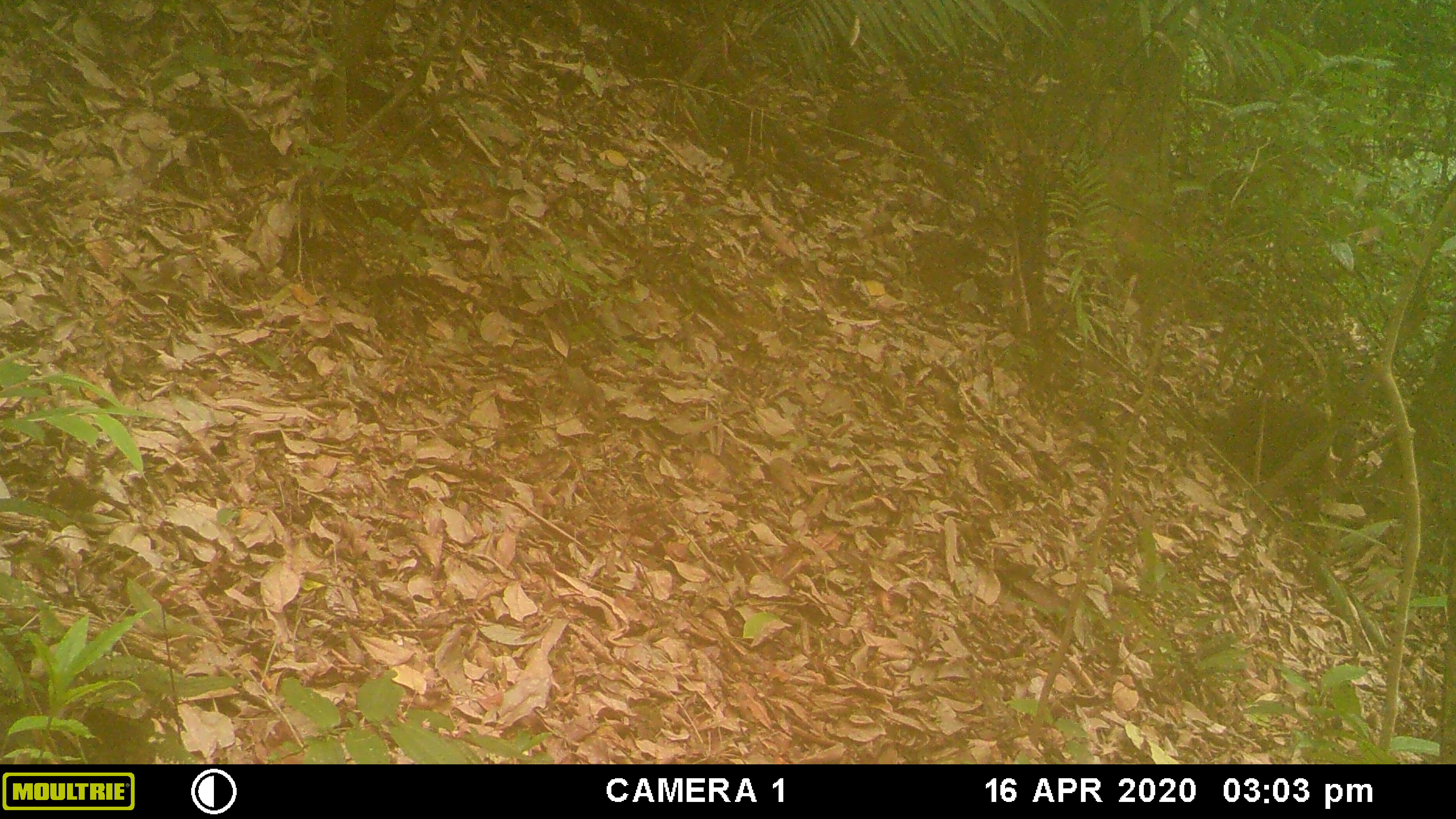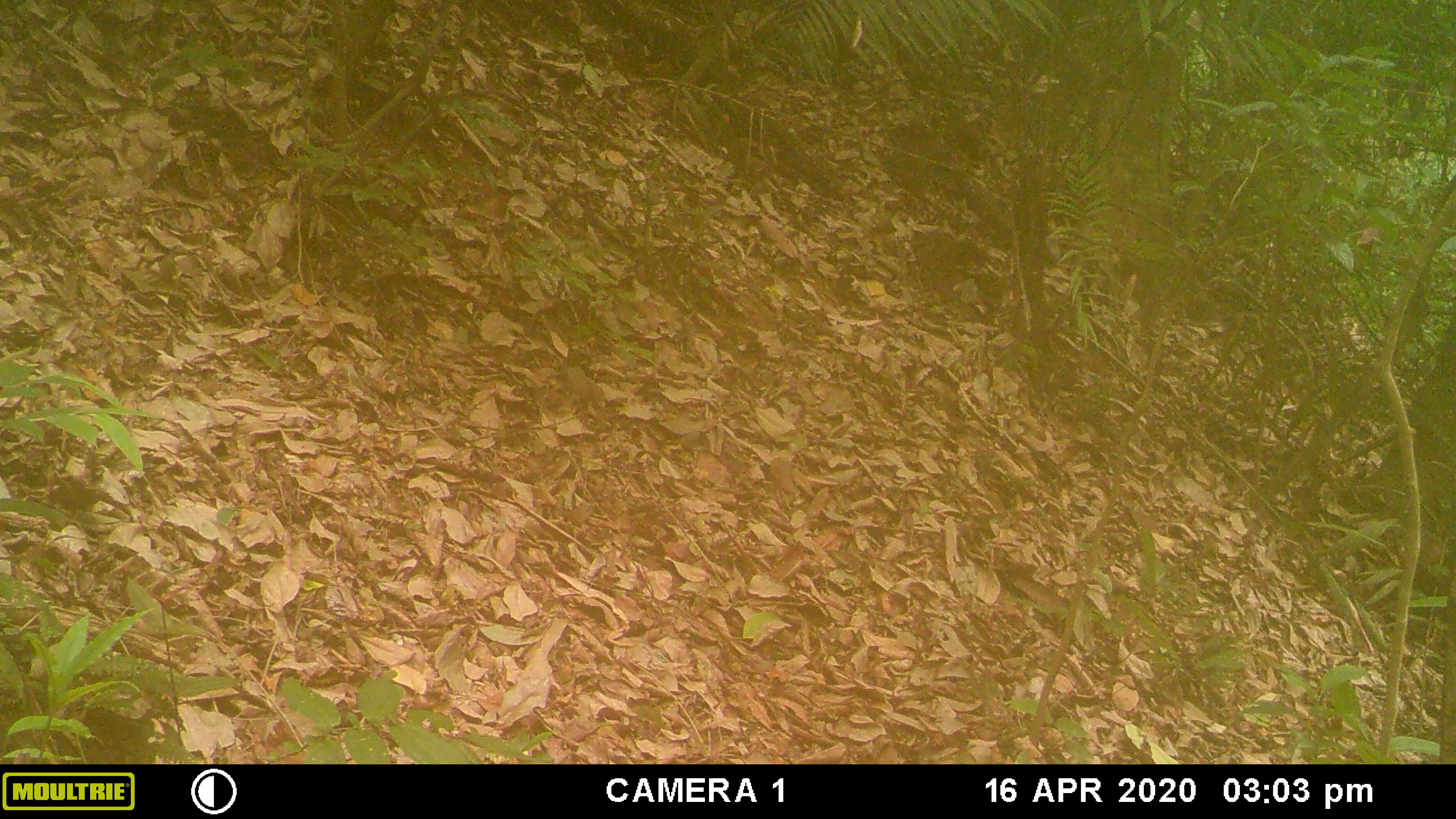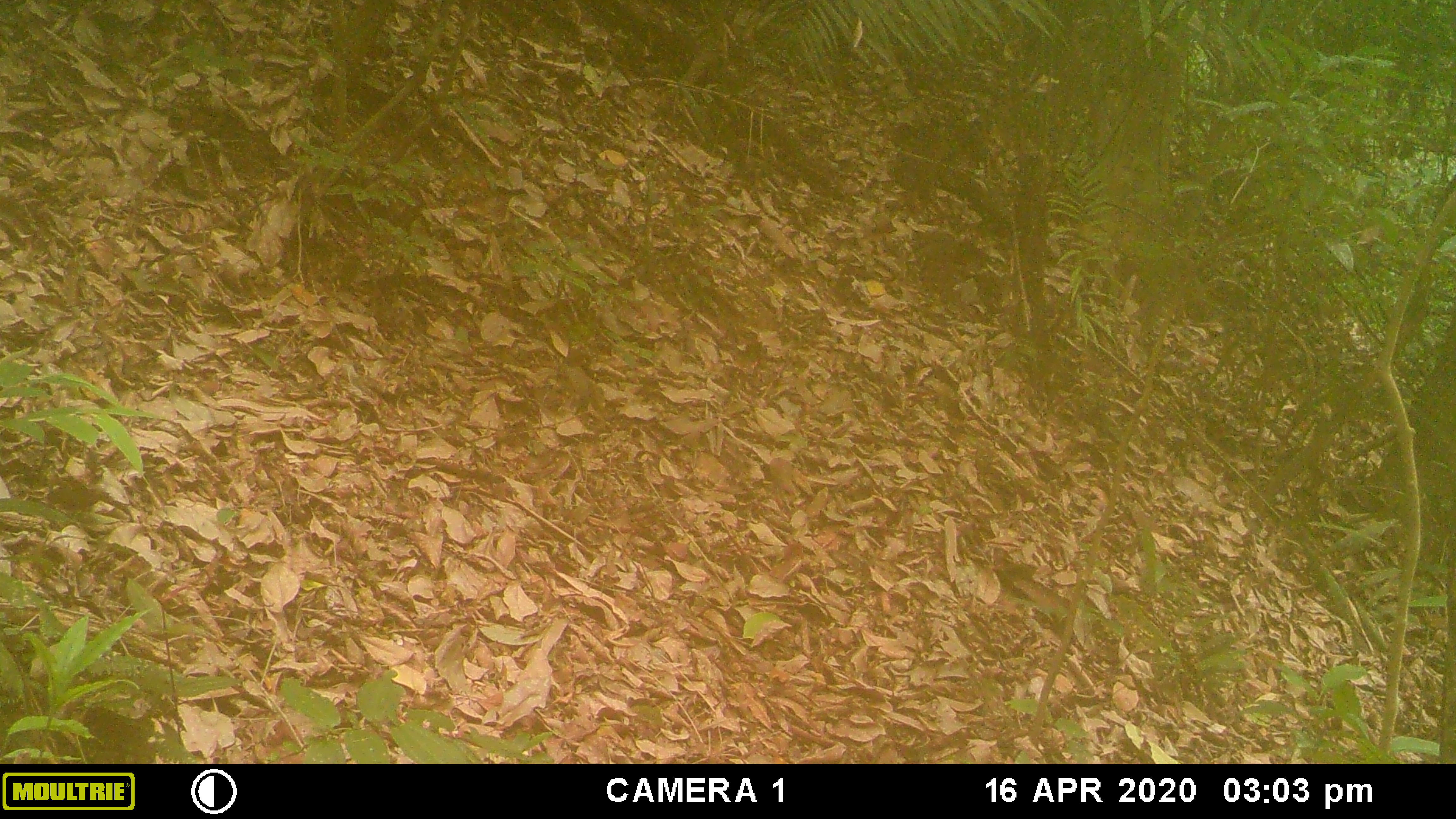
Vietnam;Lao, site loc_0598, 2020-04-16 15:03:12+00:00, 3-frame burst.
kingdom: Animalia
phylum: Chordata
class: Mammalia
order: Primates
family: Cercopithecidae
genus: Macaca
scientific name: Macaca arctoides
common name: stump-tailed macaque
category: stump tailed macaque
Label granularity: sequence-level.